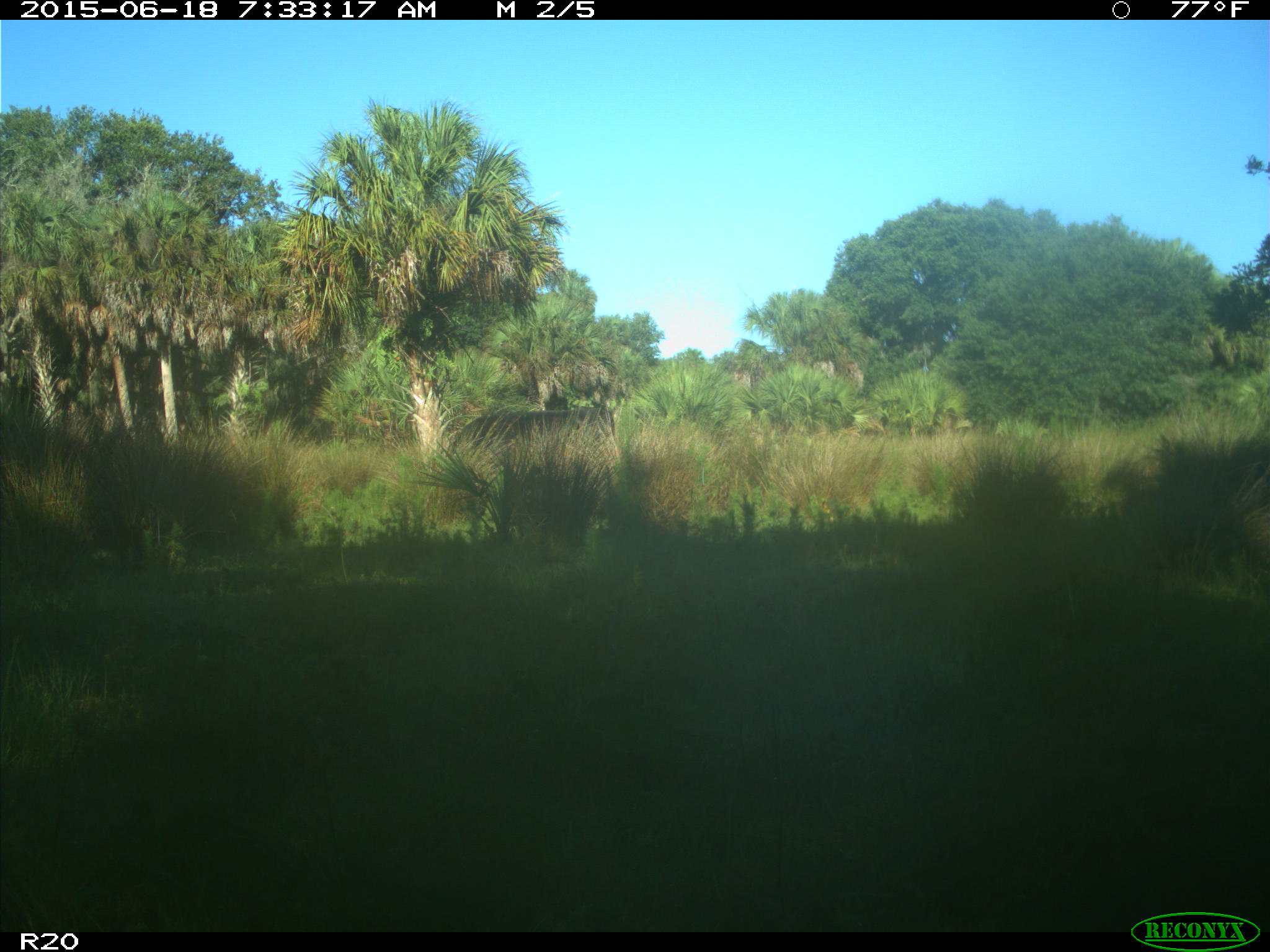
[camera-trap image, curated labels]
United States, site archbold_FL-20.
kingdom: Animalia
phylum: Chordata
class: Mammalia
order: Artiodactyla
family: Bovidae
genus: Bos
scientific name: Bos taurus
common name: domestic cow